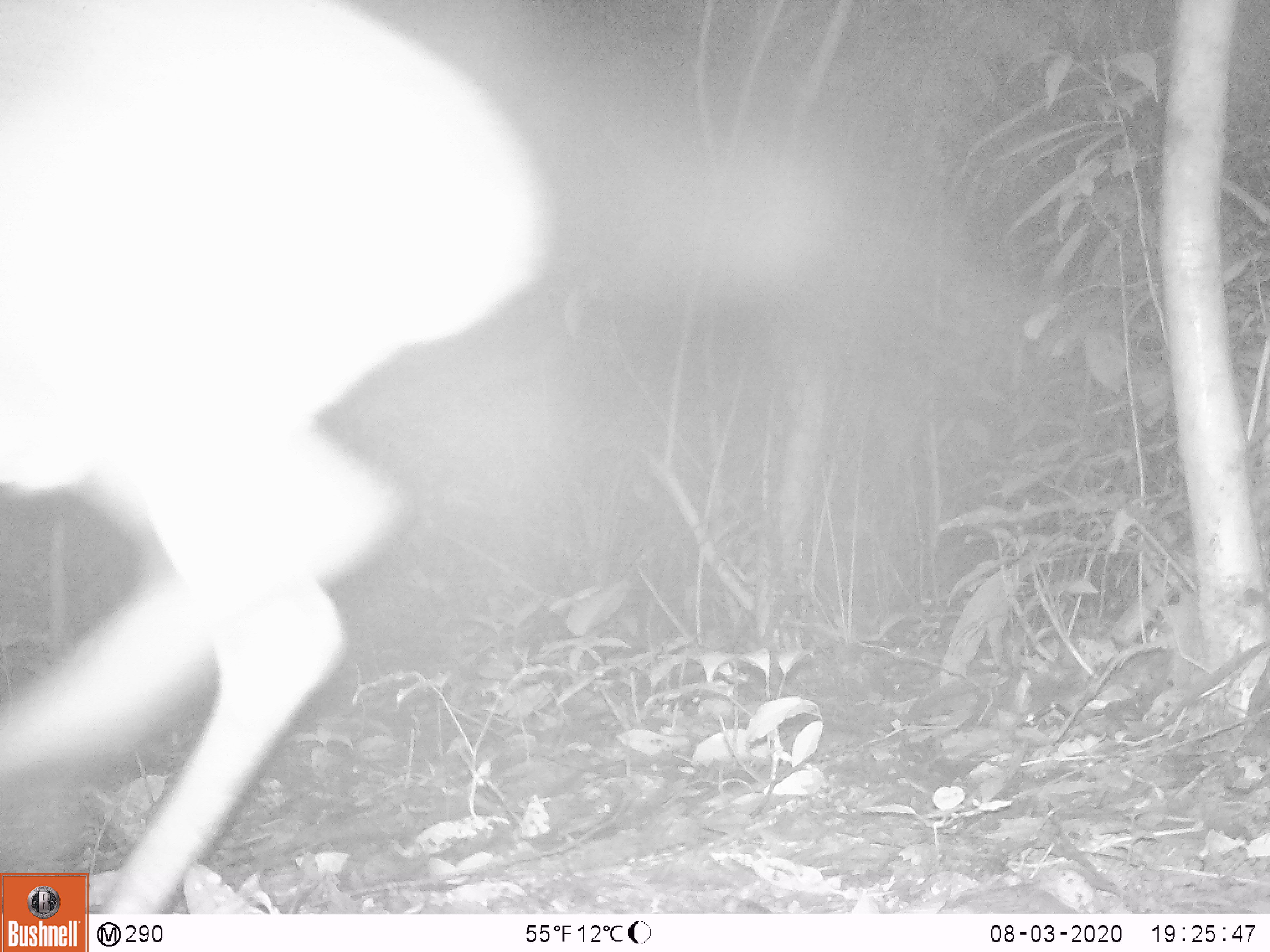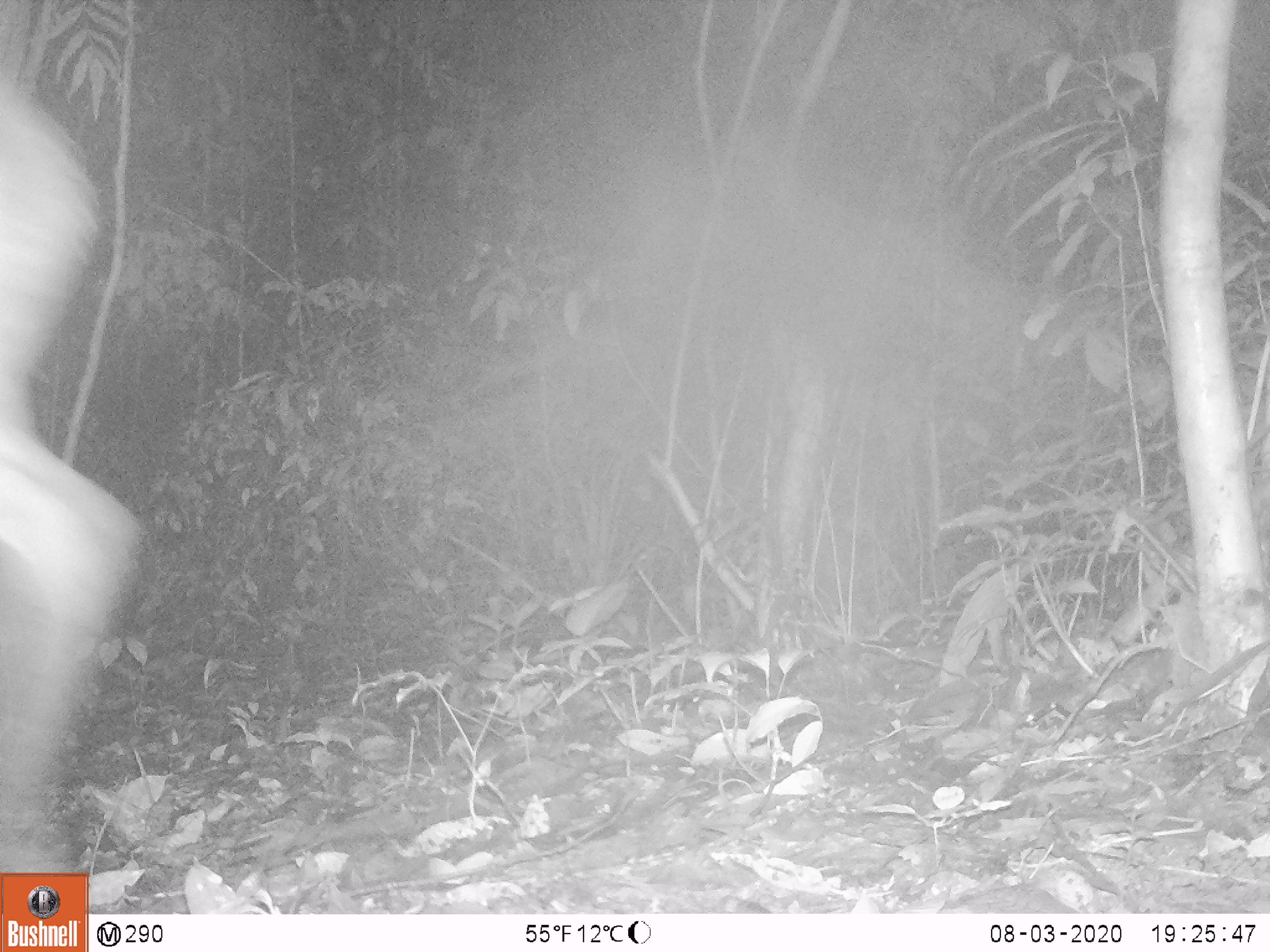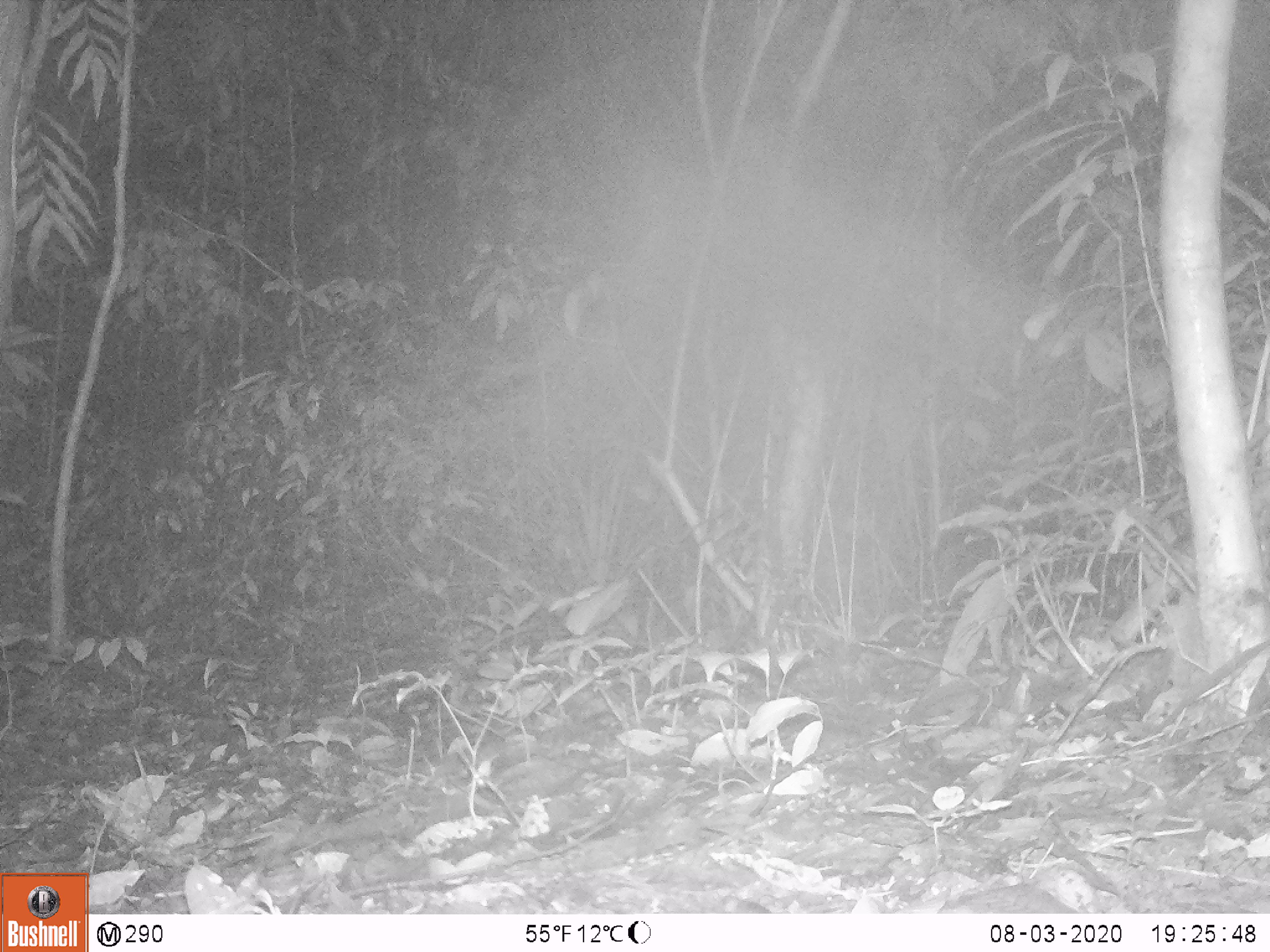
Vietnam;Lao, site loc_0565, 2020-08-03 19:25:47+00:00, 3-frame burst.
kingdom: Animalia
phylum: Chordata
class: Mammalia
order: Artiodactyla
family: Cervidae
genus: Muntiacus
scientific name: Muntiacus vuquangensis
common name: large-antlered muntjac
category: large antlered muntjac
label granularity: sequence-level